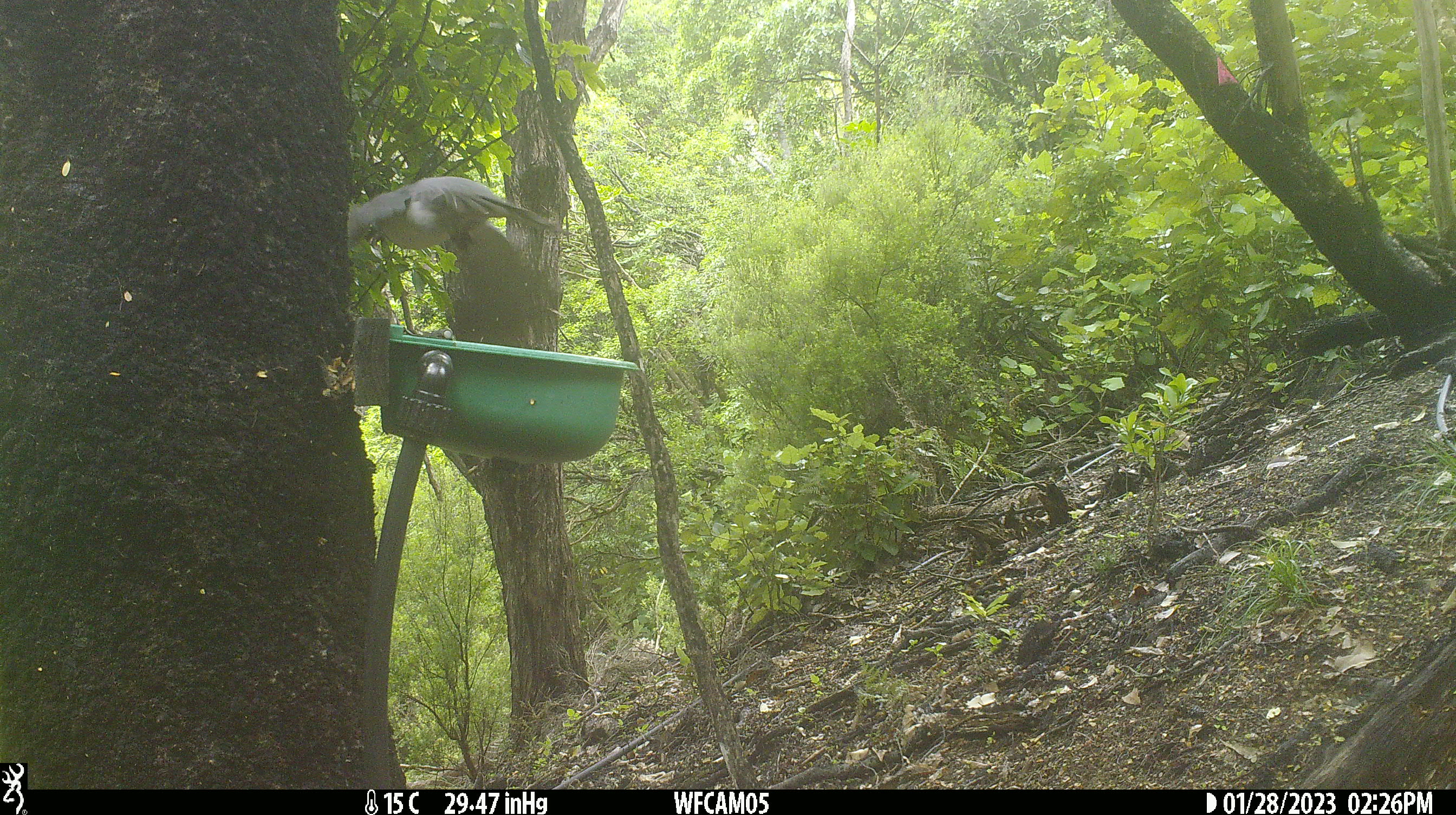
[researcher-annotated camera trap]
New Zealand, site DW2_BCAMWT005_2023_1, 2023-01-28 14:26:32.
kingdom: Animalia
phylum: Chordata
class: Aves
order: Columbiformes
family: Columbidae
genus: Hemiphaga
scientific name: Hemiphaga novaeseelandiae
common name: new zealand pigeon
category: kereru